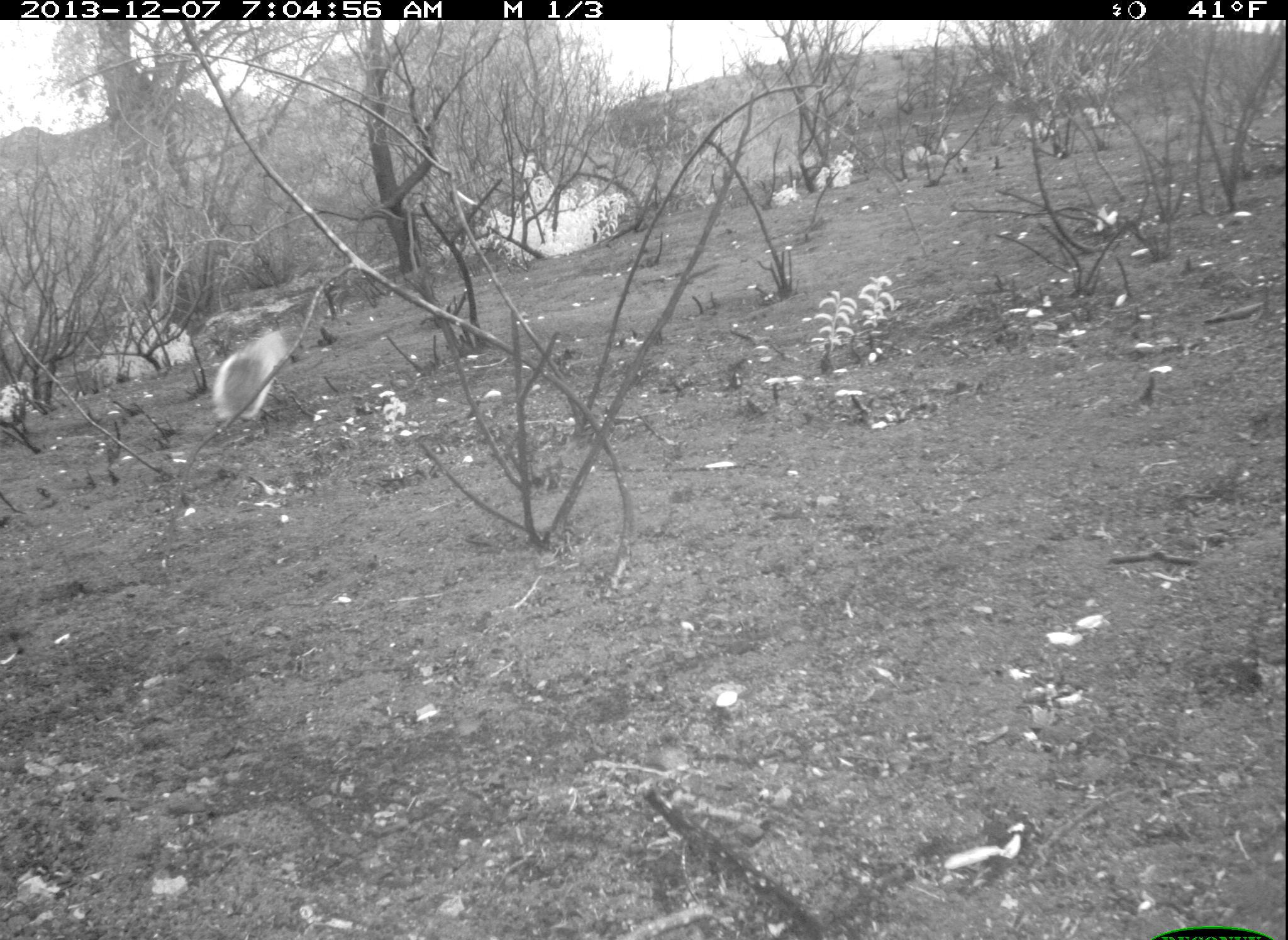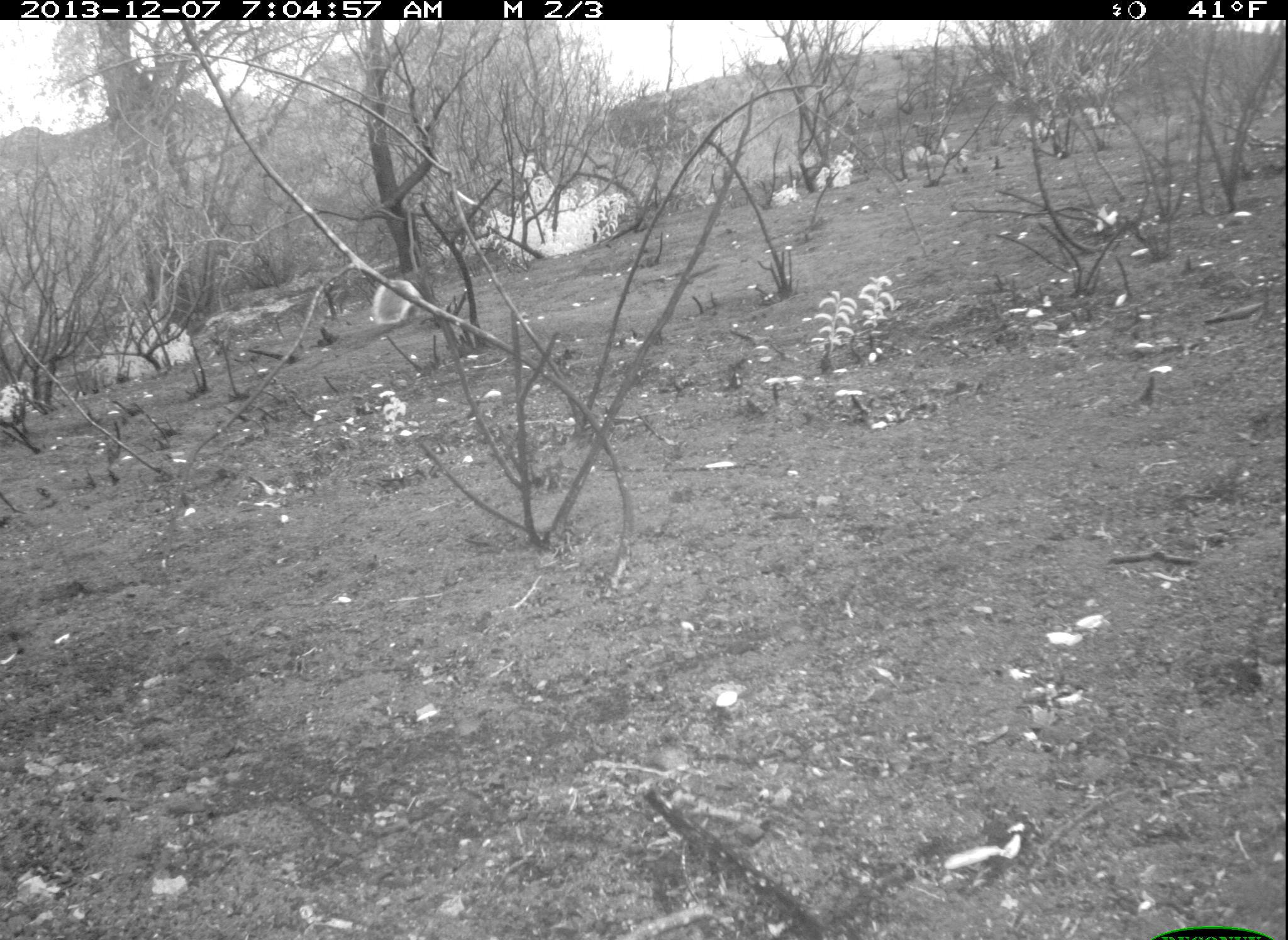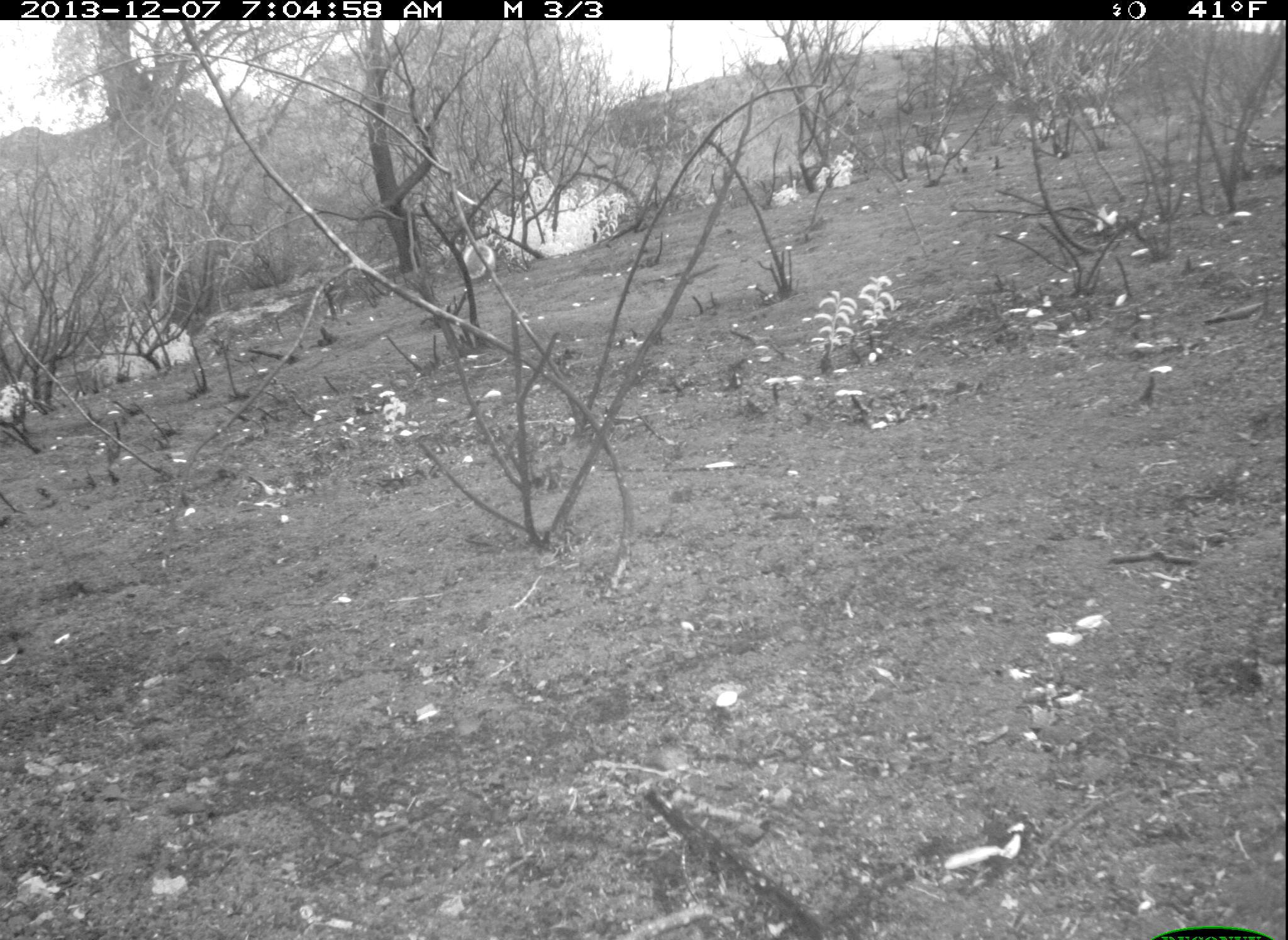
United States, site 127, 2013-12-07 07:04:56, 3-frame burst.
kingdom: Animalia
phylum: Chordata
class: Mammalia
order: Rodentia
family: Sciuridae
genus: Sciurus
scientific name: Sciurus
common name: squirrel